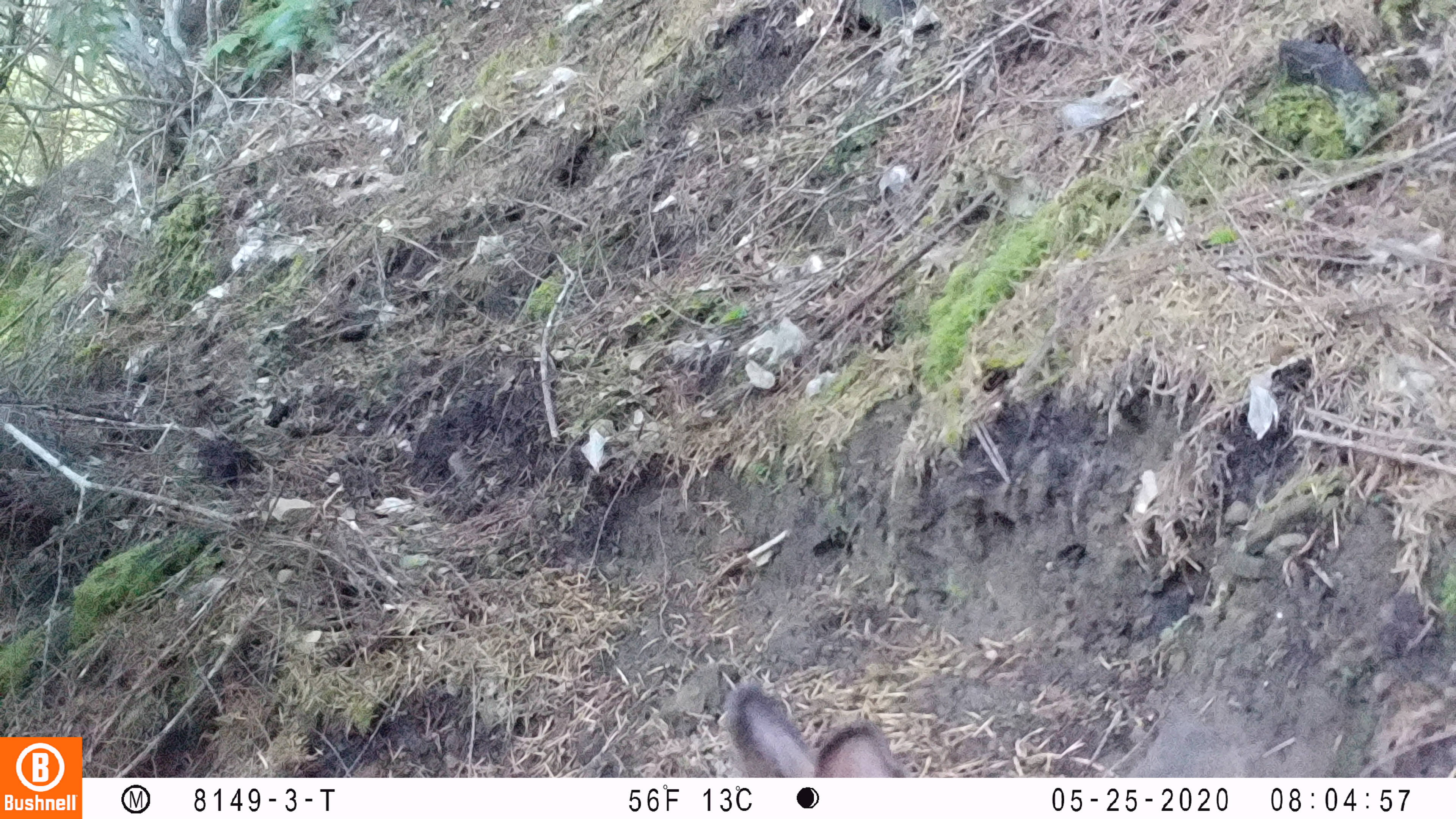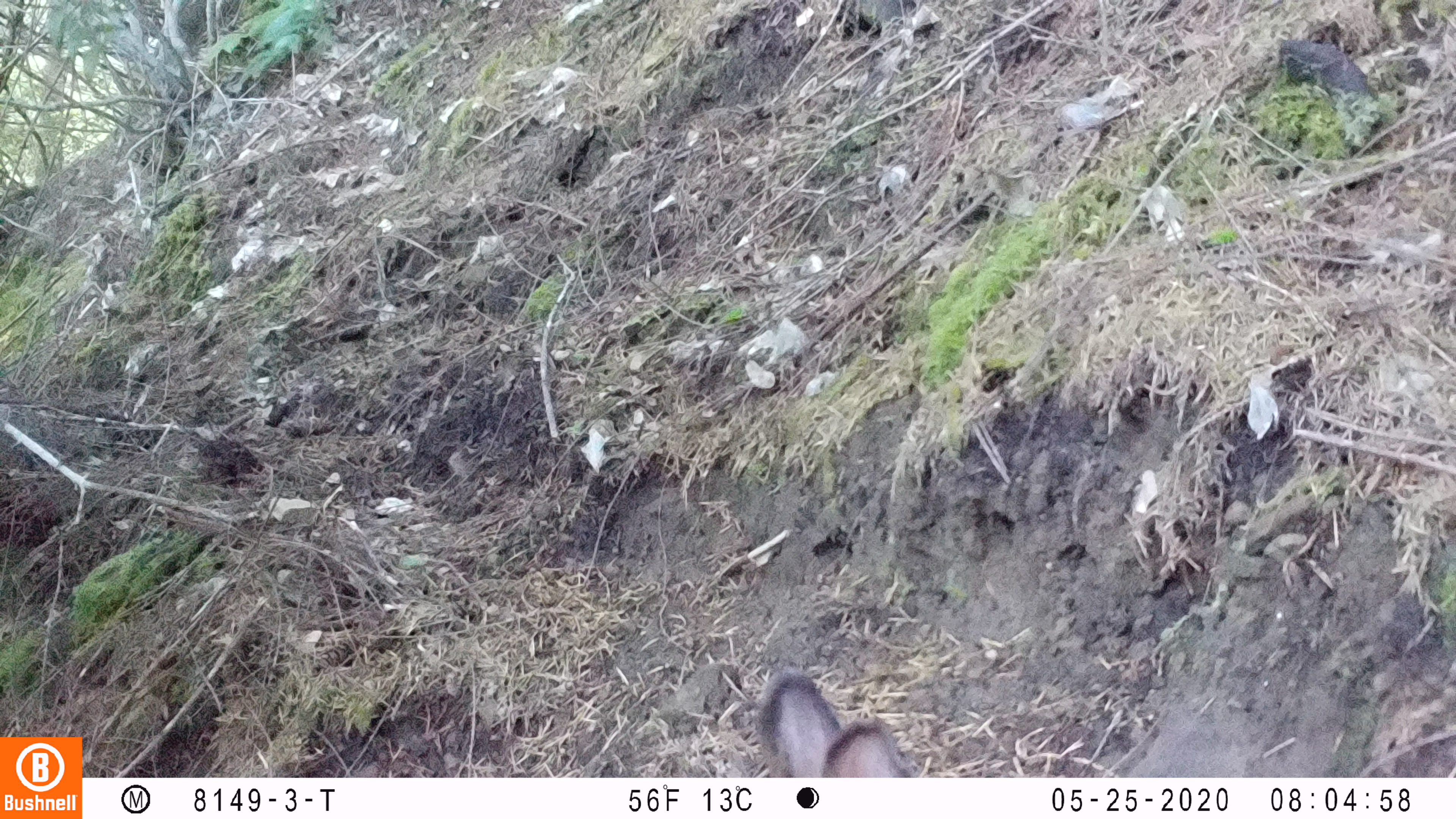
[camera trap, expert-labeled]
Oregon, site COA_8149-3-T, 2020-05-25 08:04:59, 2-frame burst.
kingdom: Animalia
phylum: Chordata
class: Mammalia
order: Lagomorpha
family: Leporidae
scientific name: Leporidae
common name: hares and rabbits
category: leporidae family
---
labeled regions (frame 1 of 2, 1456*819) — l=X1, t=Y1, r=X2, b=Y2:
leporidae family: l=724, t=680, r=904, b=768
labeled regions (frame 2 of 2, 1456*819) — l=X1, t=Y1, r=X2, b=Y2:
leporidae family: l=759, t=671, r=908, b=770